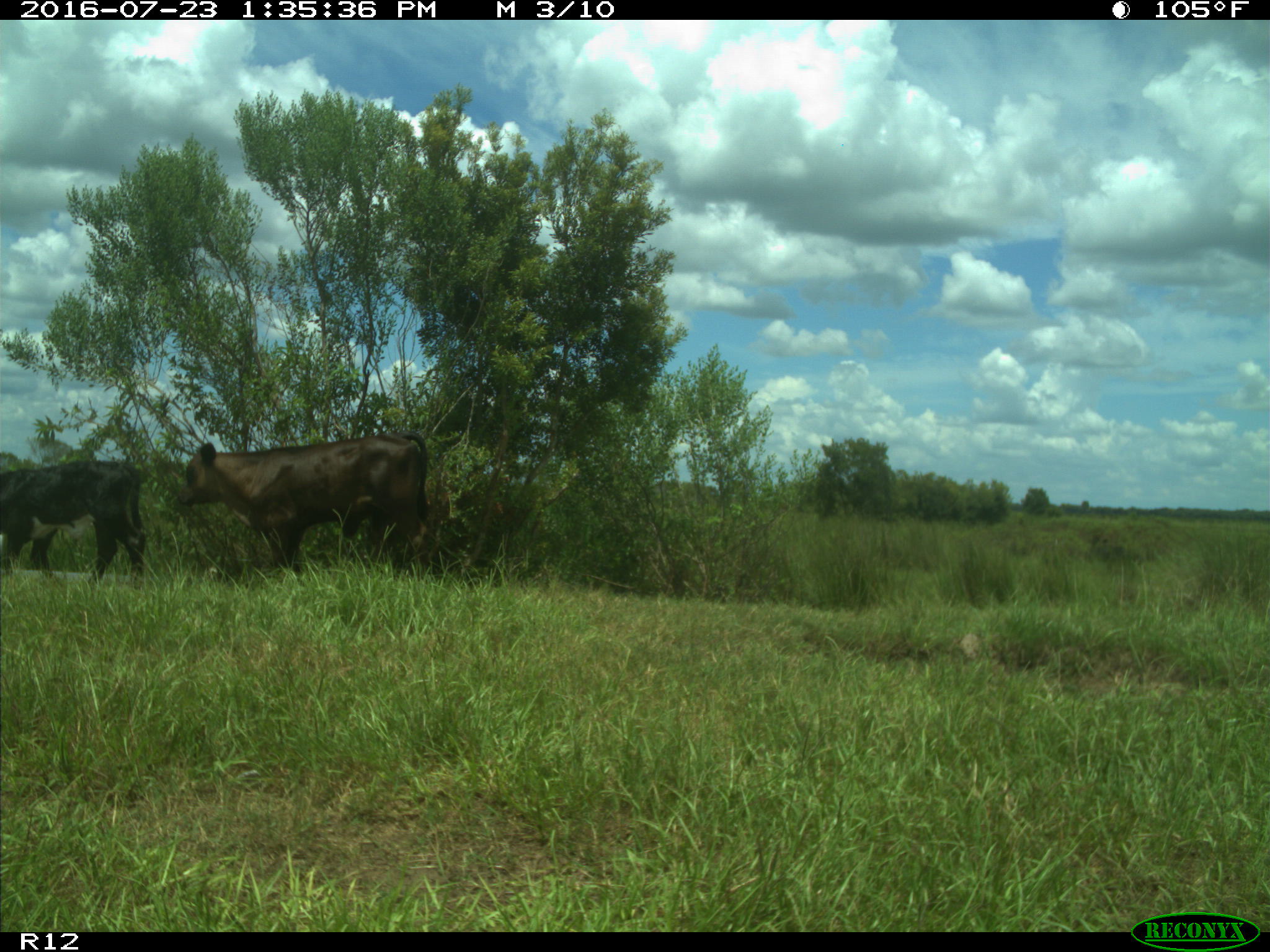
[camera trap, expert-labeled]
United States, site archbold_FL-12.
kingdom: Animalia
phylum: Chordata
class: Mammalia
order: Artiodactyla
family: Bovidae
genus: Bos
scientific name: Bos taurus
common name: domestic cow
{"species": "Bos taurus (domestic cow)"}